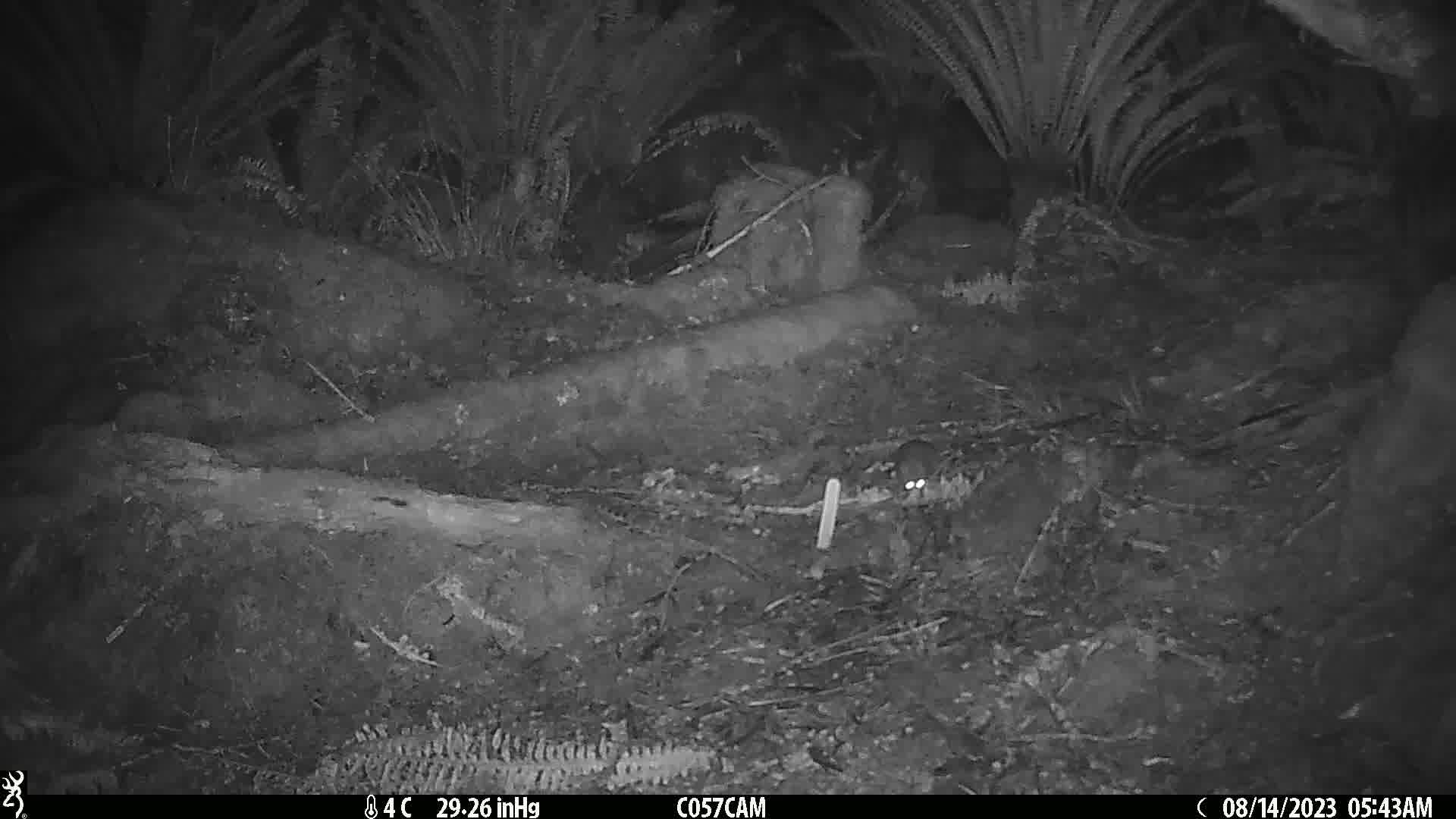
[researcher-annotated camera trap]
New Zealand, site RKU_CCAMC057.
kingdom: Animalia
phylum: Chordata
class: Mammalia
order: Rodentia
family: Muridae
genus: Rattus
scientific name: Rattus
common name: rat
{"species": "rat (Rattus)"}